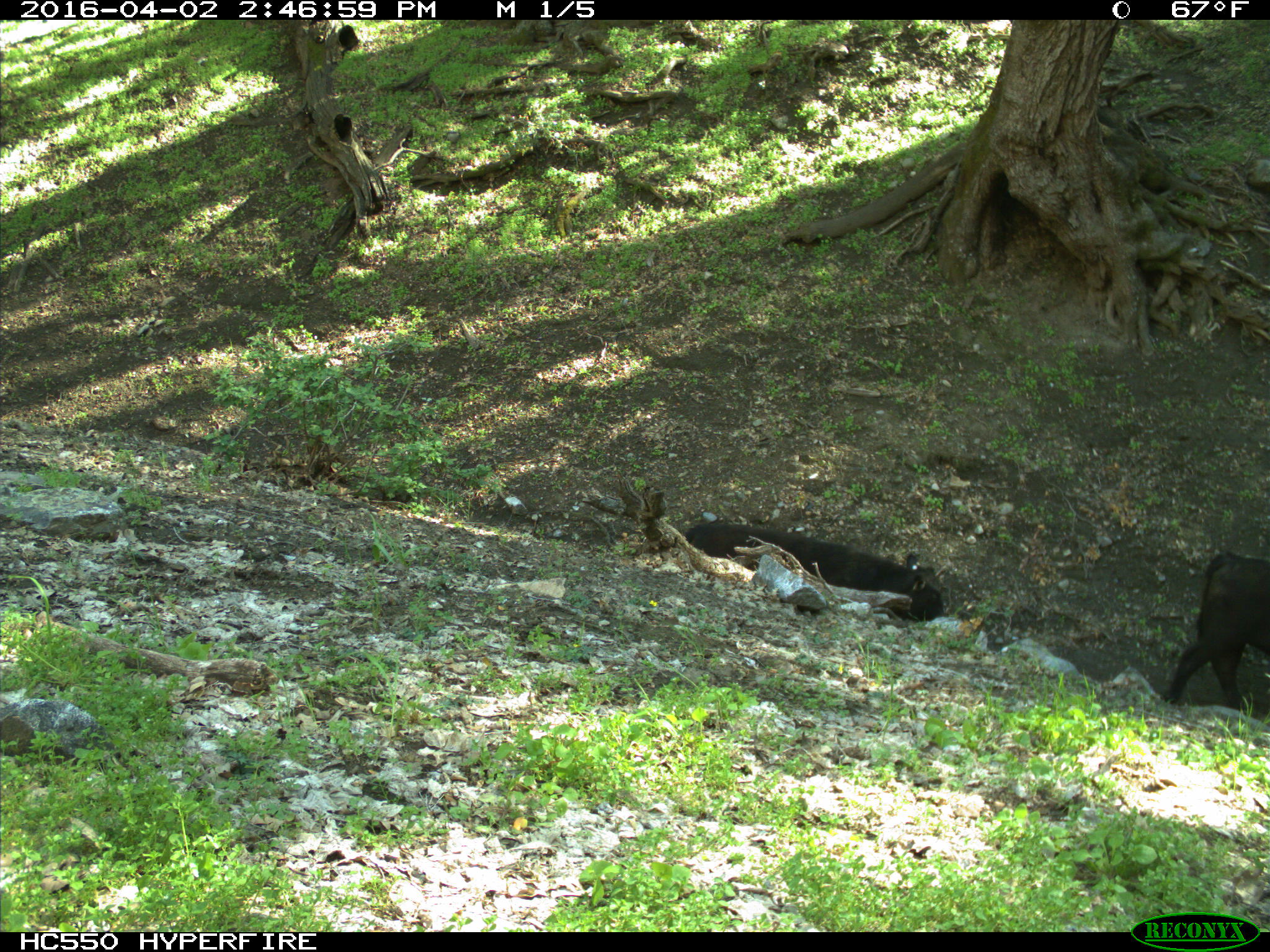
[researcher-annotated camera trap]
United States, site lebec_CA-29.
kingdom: Animalia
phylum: Chordata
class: Mammalia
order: Artiodactyla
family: Bovidae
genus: Bos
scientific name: Bos taurus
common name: domestic cow